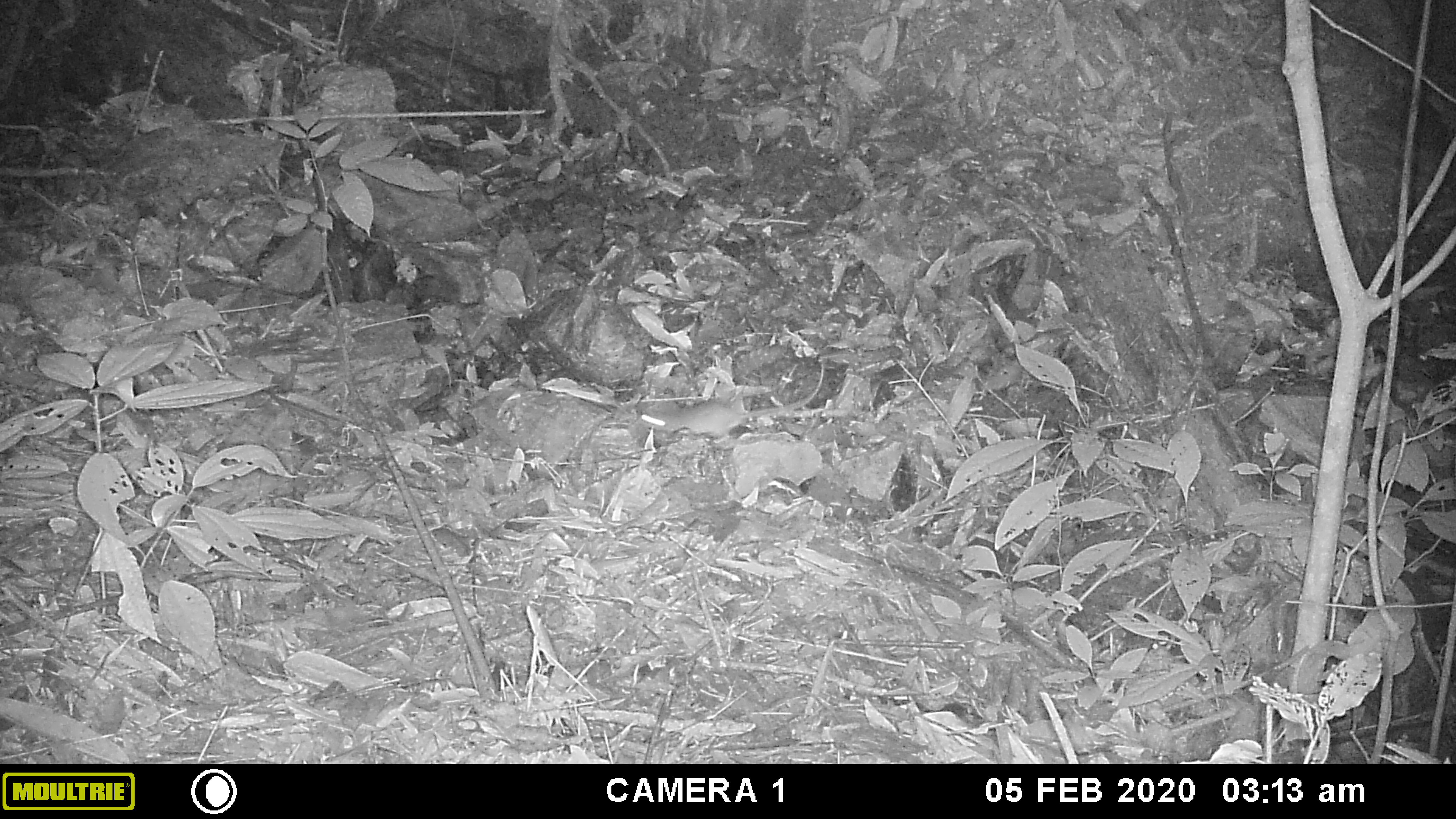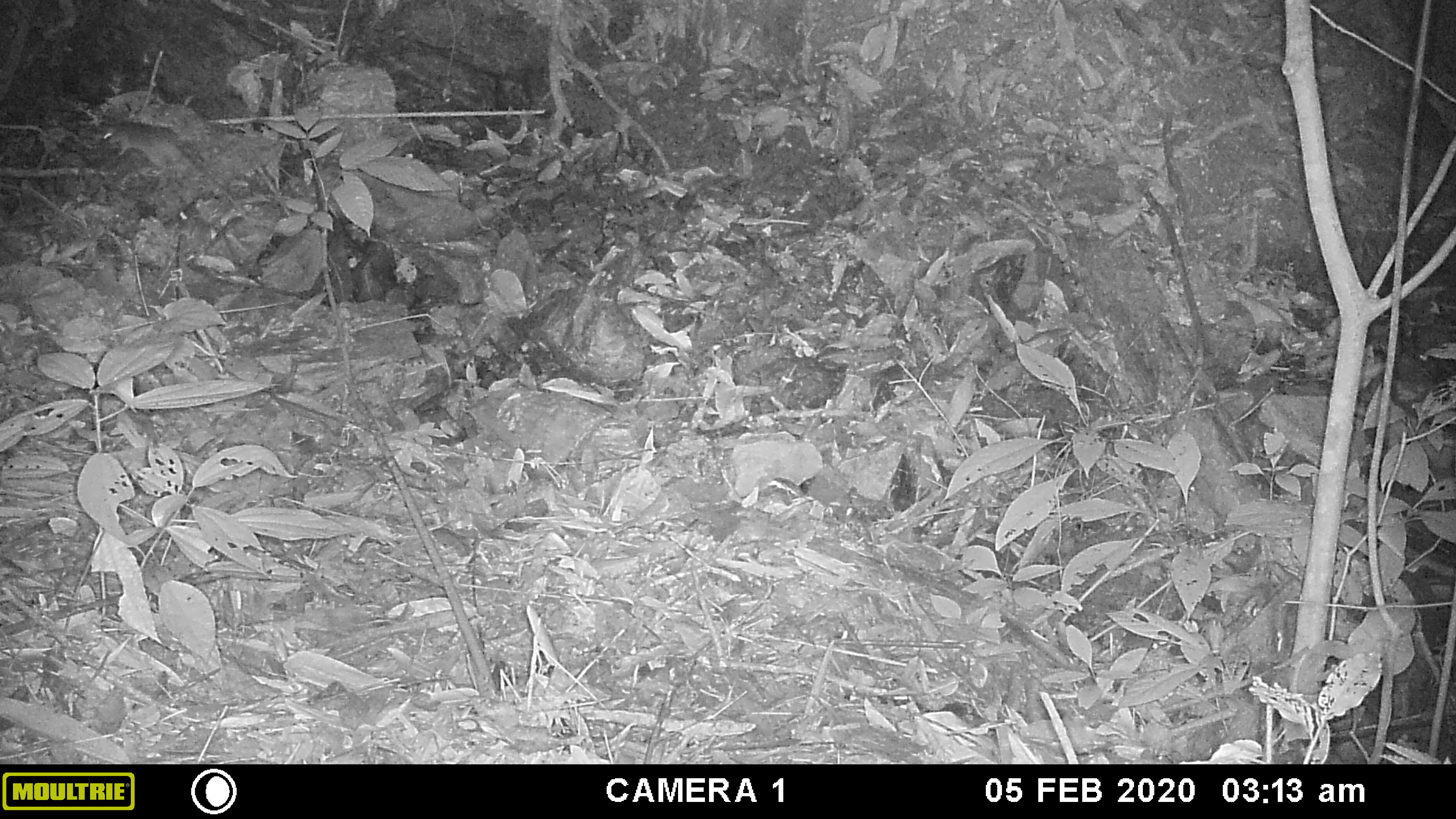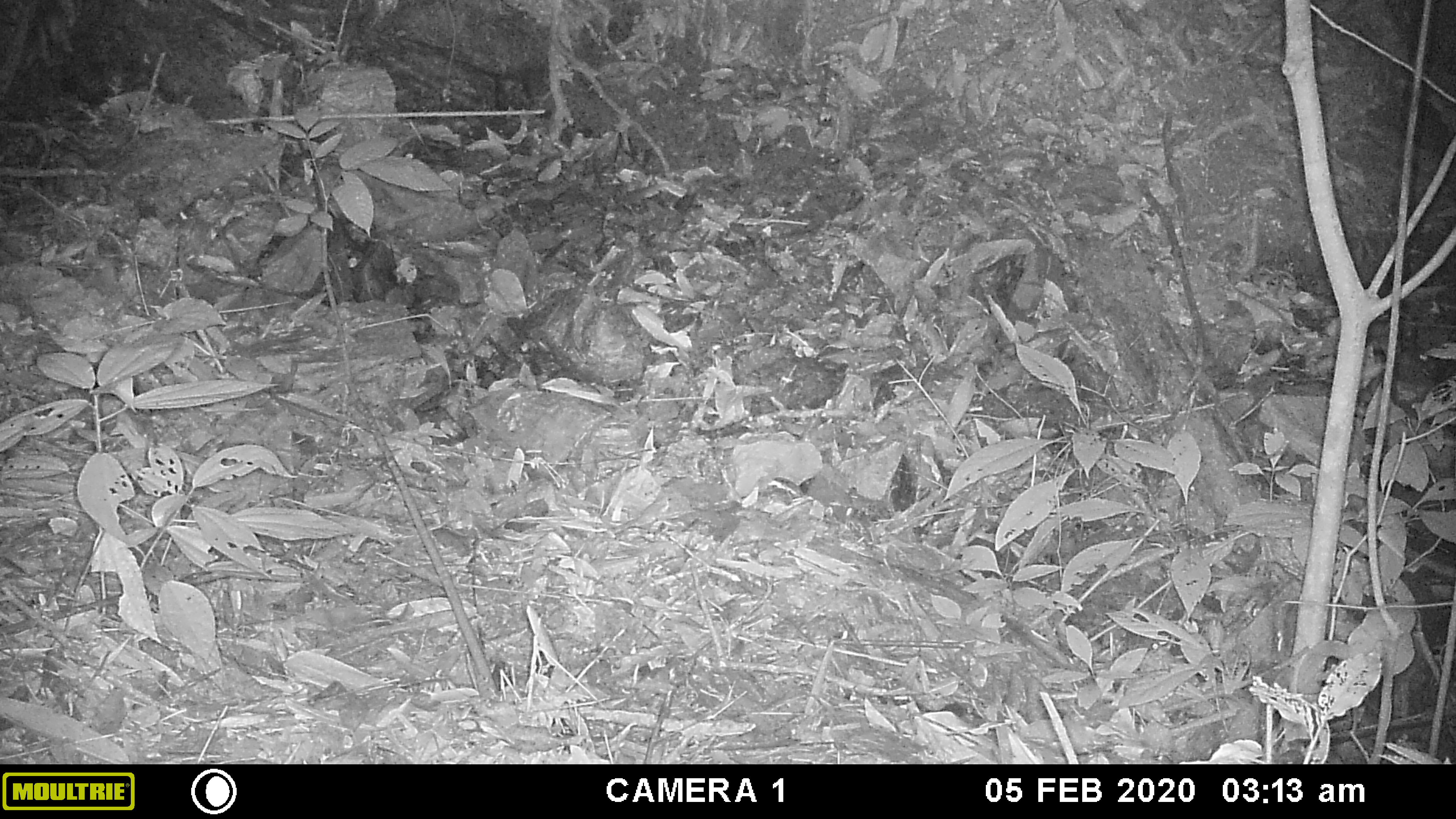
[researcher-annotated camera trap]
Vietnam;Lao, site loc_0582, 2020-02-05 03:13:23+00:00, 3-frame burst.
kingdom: Animalia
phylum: Chordata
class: Mammalia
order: Rodentia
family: Muridae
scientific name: Muridae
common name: old-world mice and rats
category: unidentified murid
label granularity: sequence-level